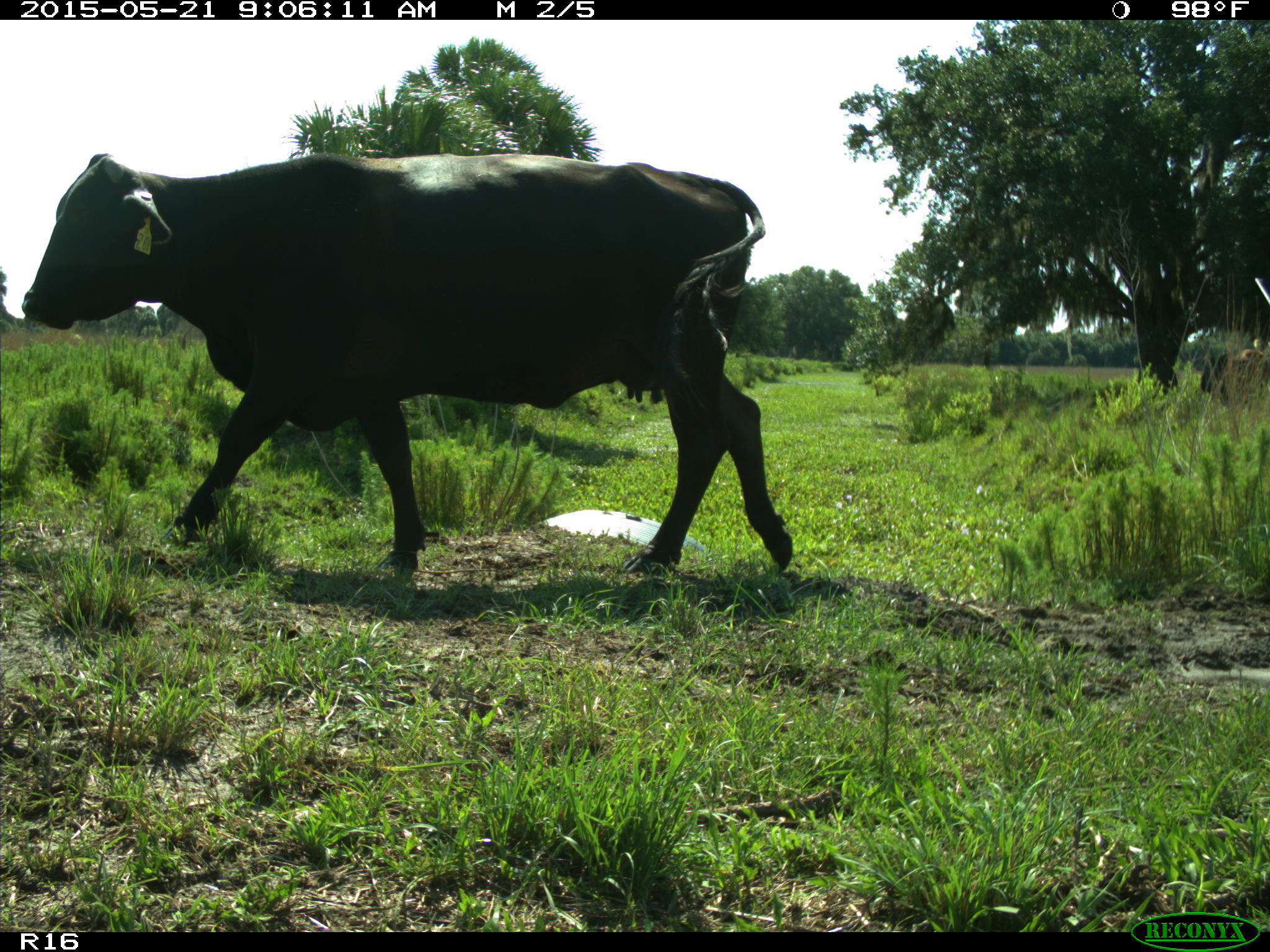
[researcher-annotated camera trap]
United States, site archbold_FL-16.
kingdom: Animalia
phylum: Chordata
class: Mammalia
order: Artiodactyla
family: Bovidae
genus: Bos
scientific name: Bos taurus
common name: domestic cow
Bos taurus (domestic cow).